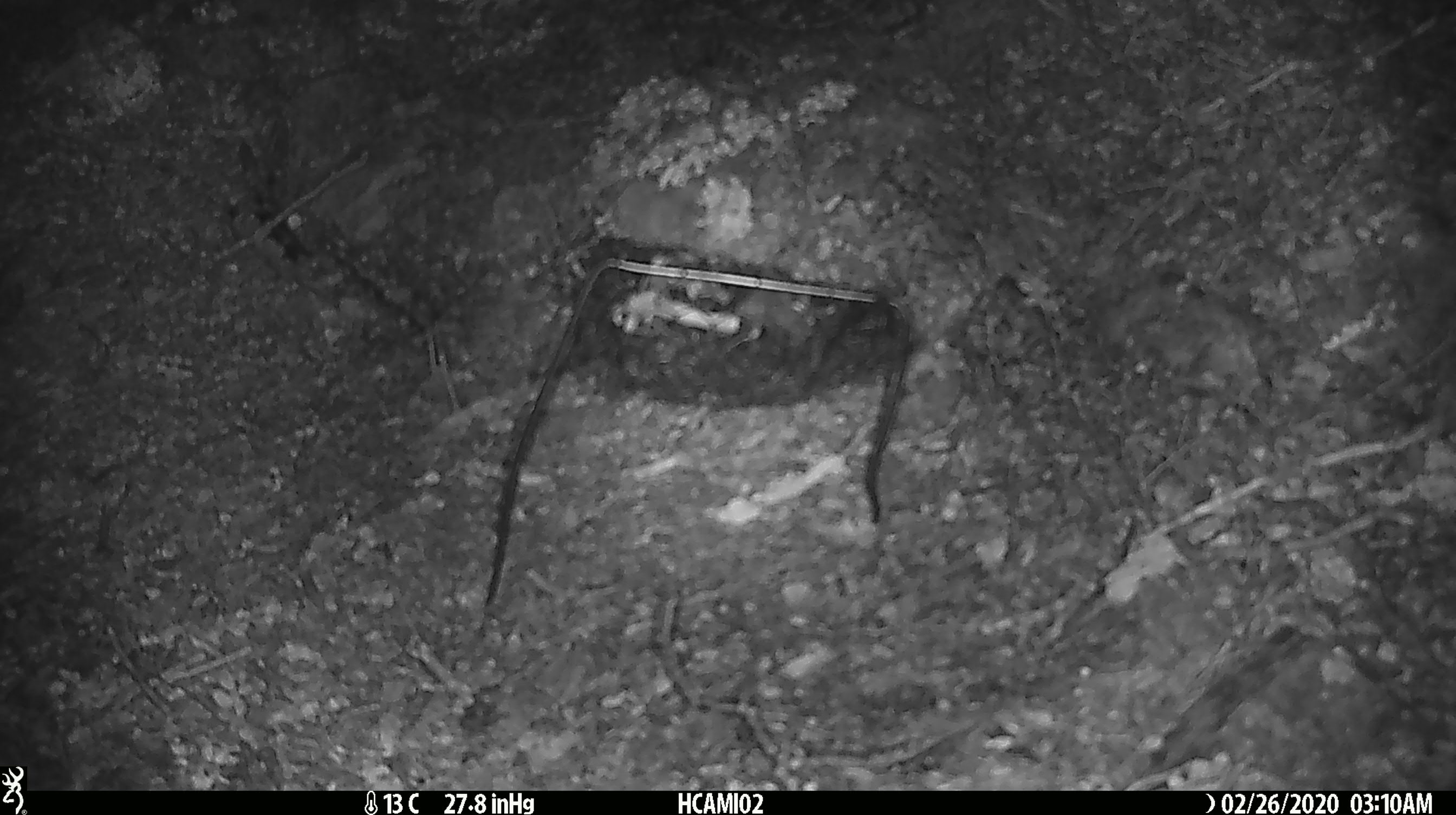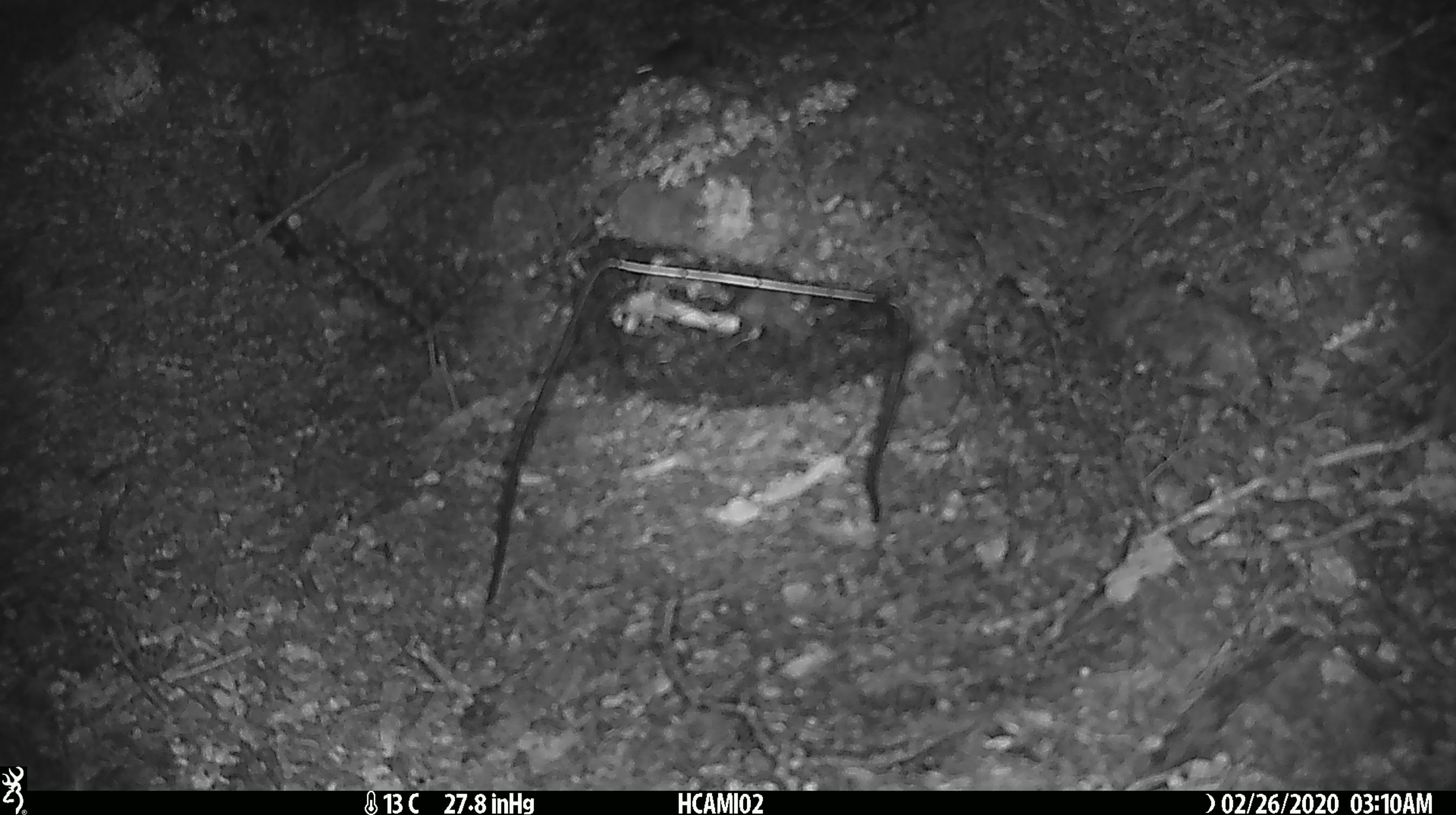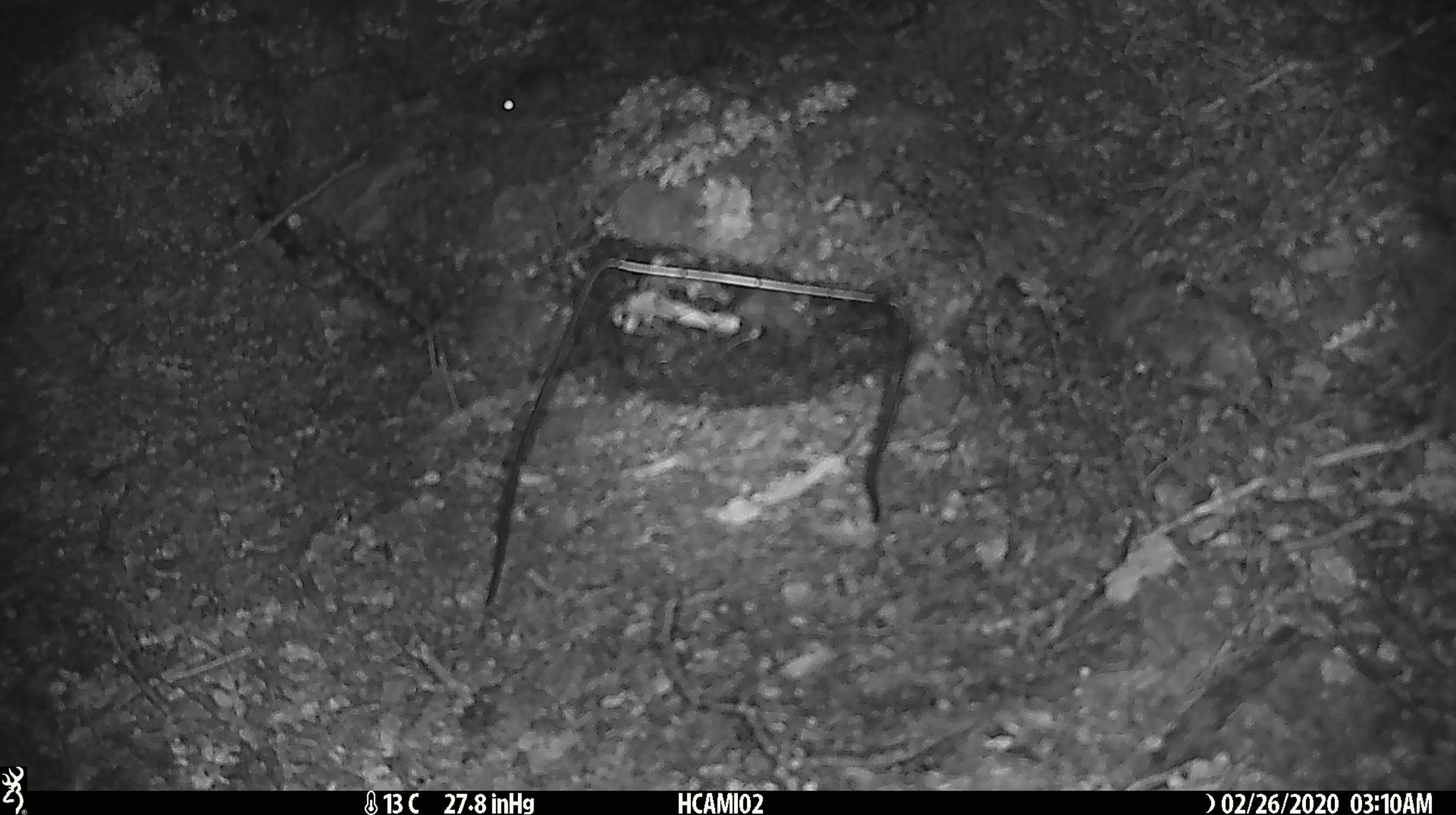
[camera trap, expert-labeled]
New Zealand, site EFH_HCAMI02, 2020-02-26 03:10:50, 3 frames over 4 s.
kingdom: Animalia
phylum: Chordata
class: Mammalia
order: Rodentia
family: Muridae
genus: Mus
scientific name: Mus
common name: mouse